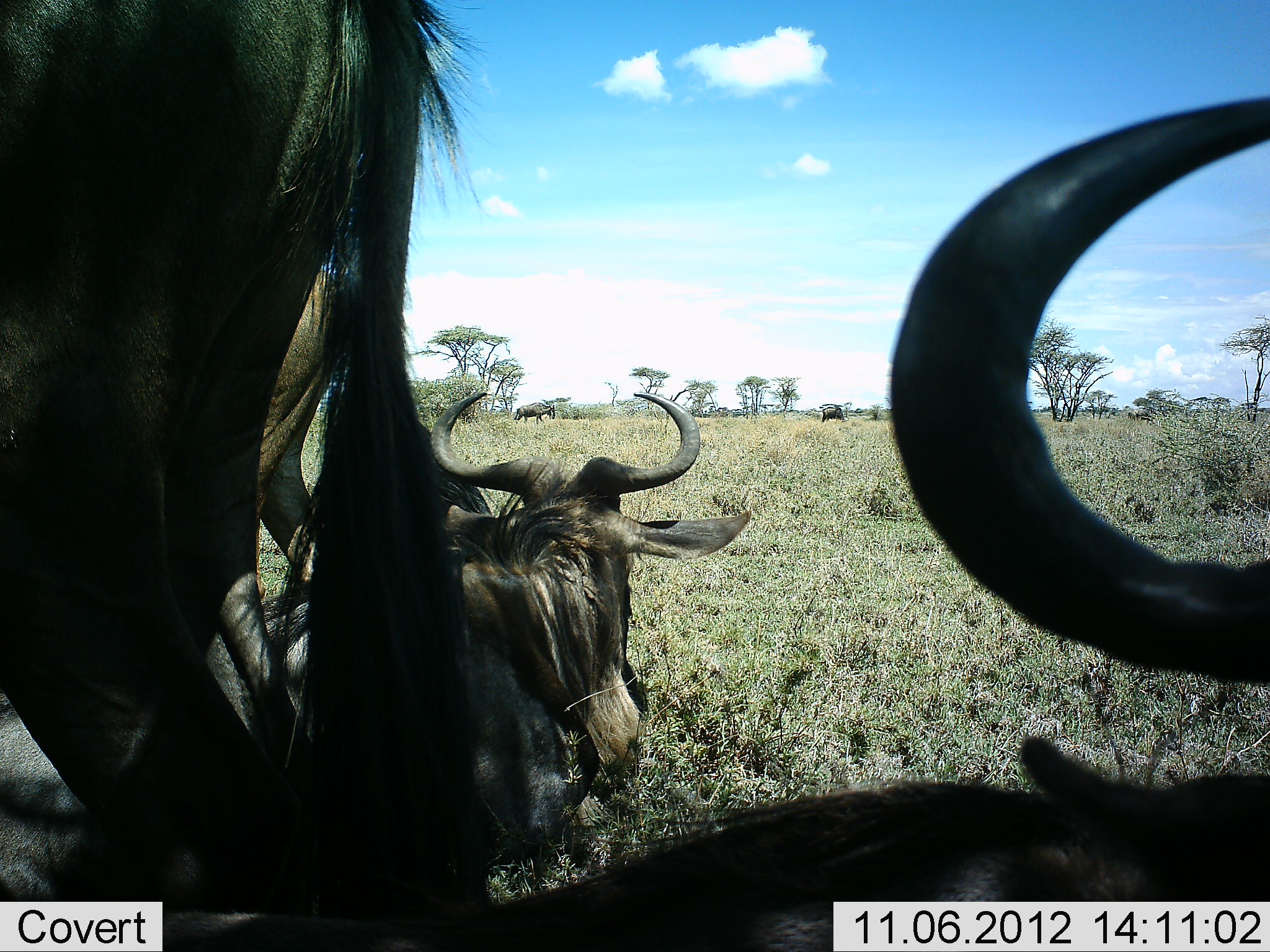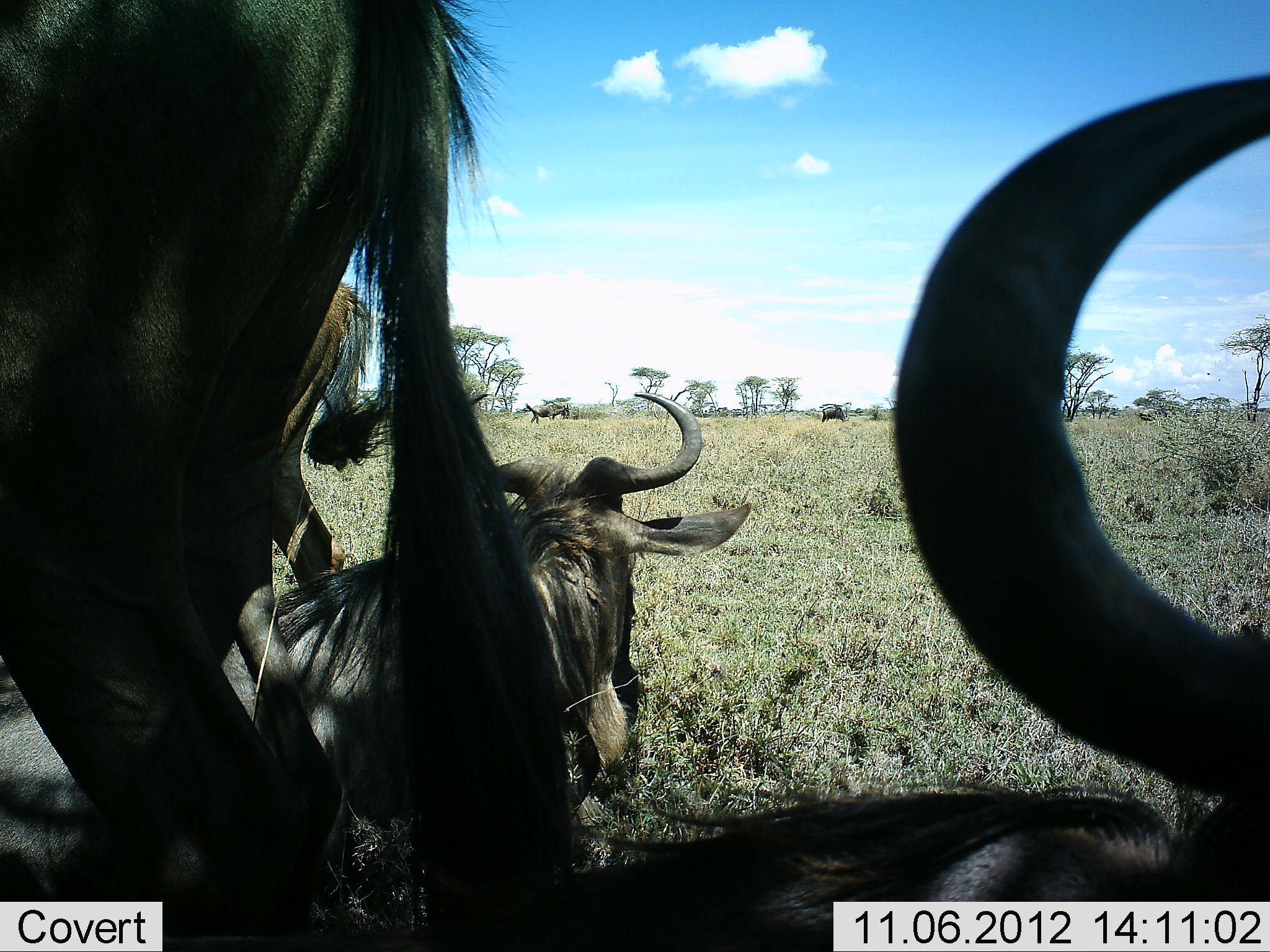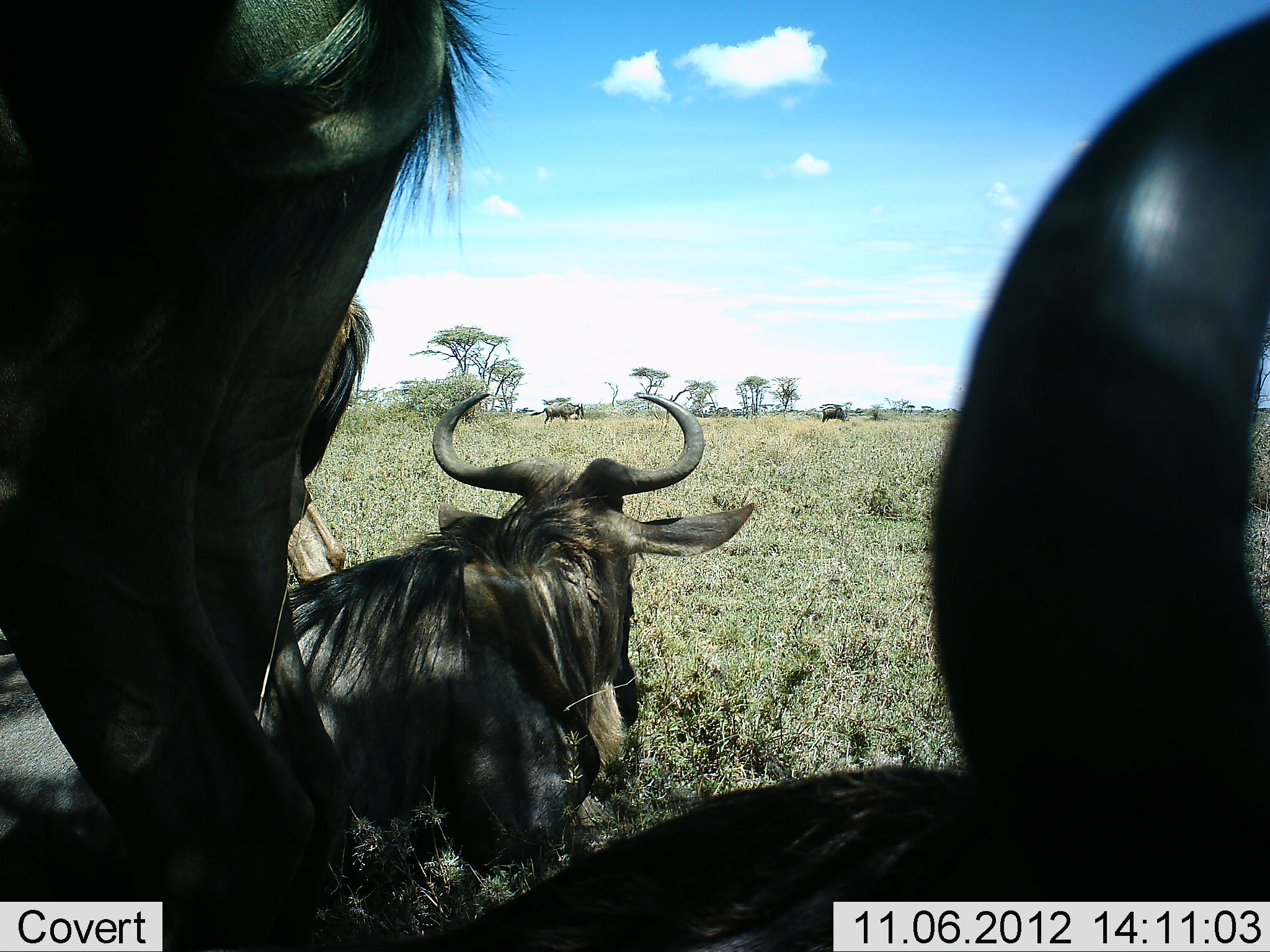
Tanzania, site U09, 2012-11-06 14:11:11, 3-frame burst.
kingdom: Animalia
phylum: Chordata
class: Mammalia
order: Artiodactyla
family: Bovidae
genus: Connochaetes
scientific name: Connochaetes taurinus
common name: blue wildebeest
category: wildebeest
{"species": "wildebeest (blue wildebeest) (Connochaetes taurinus)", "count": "7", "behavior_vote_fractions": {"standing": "80%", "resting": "100%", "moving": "50%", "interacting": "10%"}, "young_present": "0%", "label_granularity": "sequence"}